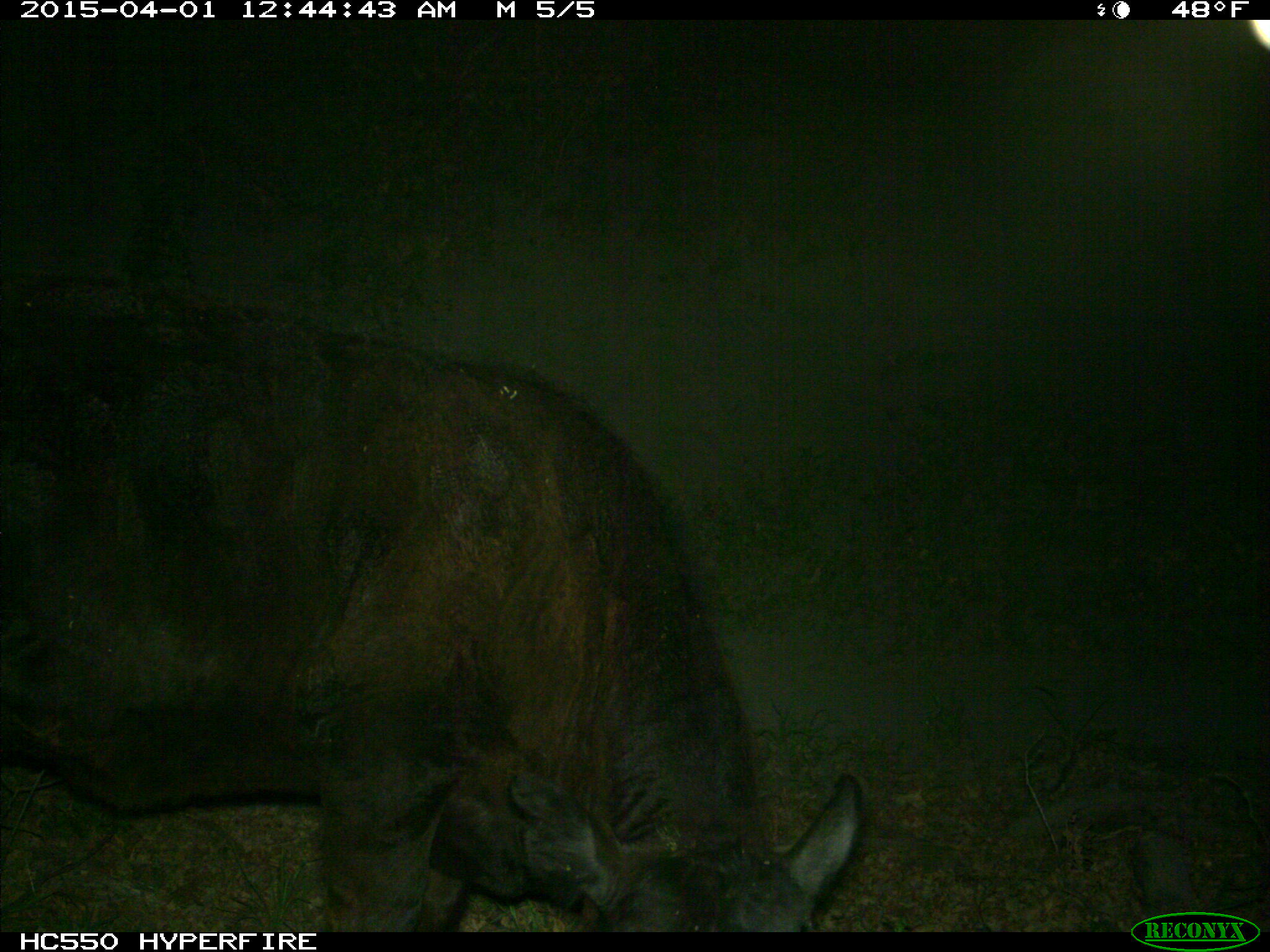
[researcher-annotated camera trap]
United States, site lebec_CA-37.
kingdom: Animalia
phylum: Chordata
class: Mammalia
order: Artiodactyla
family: Bovidae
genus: Bos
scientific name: Bos taurus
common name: domestic cow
Bos taurus (domestic cow).